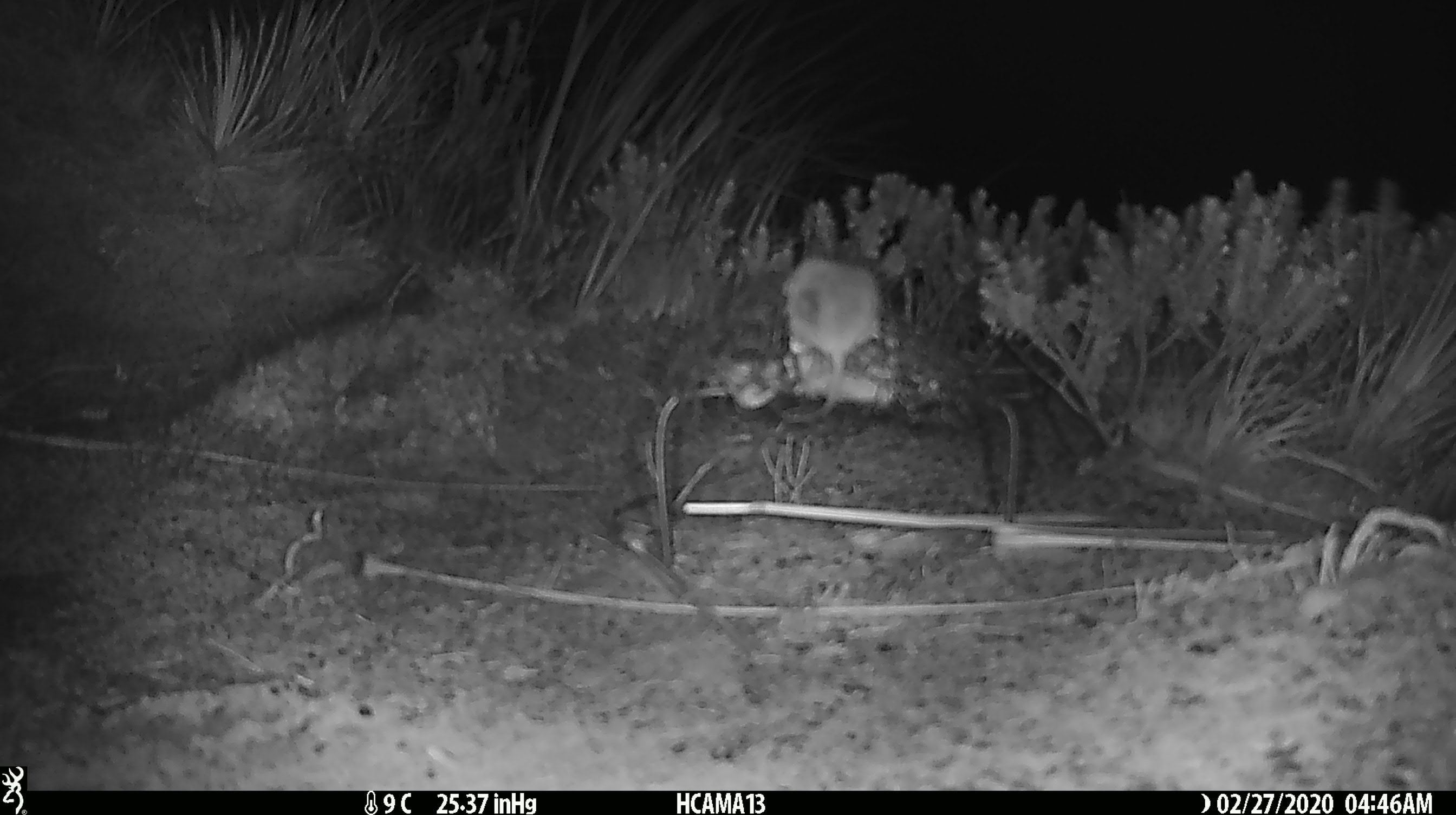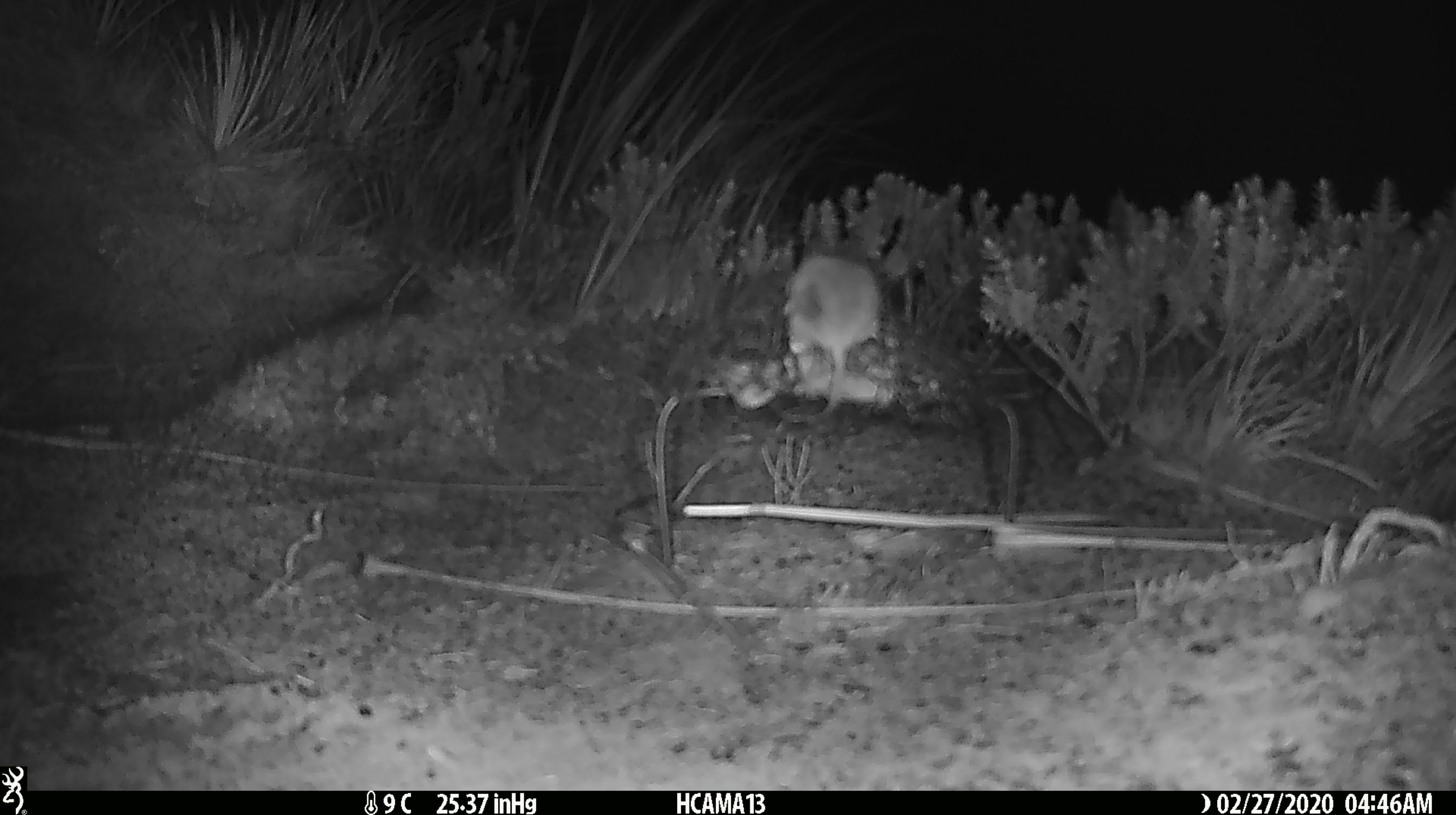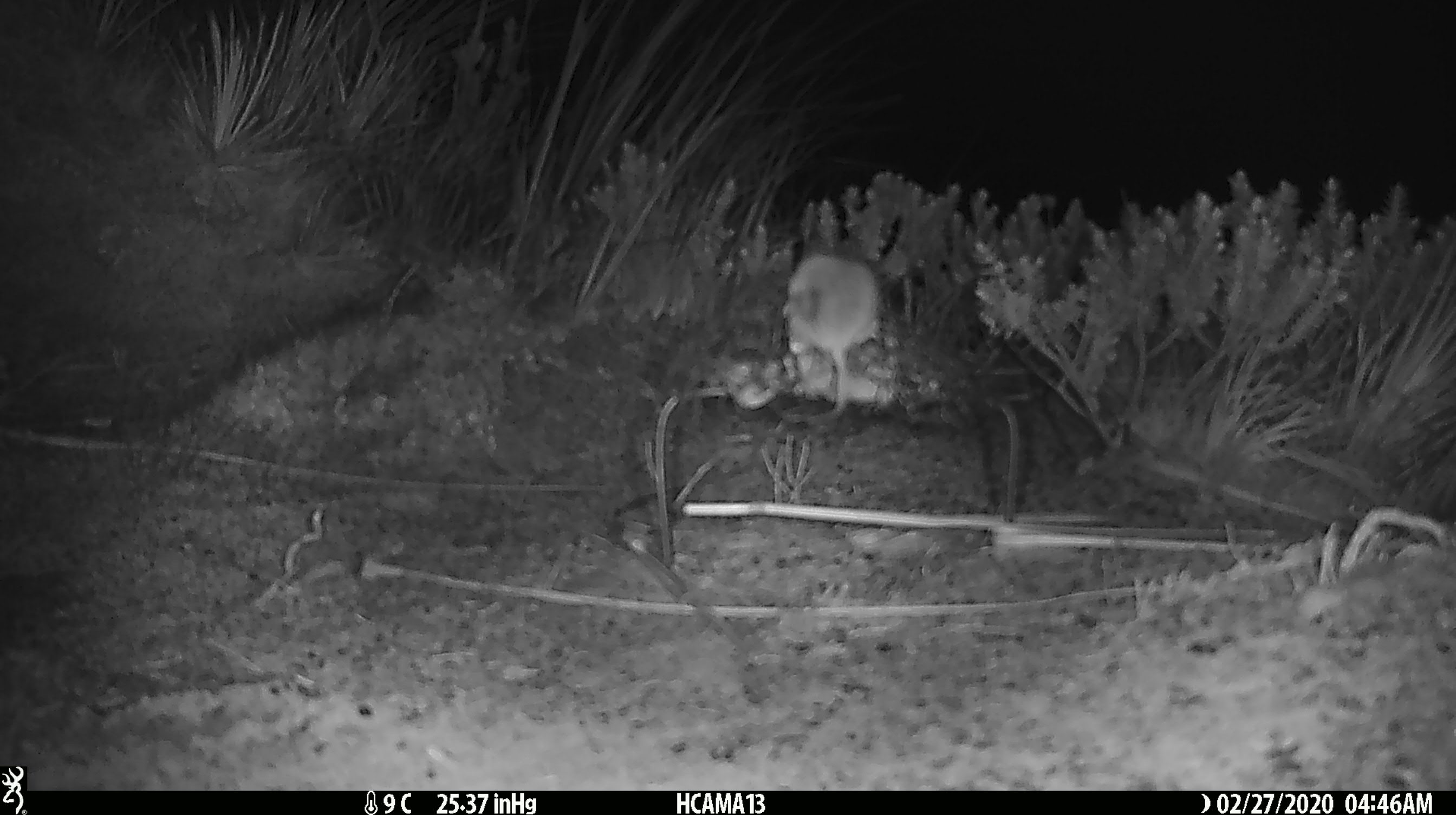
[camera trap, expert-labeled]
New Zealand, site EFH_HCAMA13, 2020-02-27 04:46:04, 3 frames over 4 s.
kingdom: Animalia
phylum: Chordata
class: Mammalia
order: Rodentia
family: Muridae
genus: Mus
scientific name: Mus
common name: mouse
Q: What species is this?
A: Mouse (Mus).